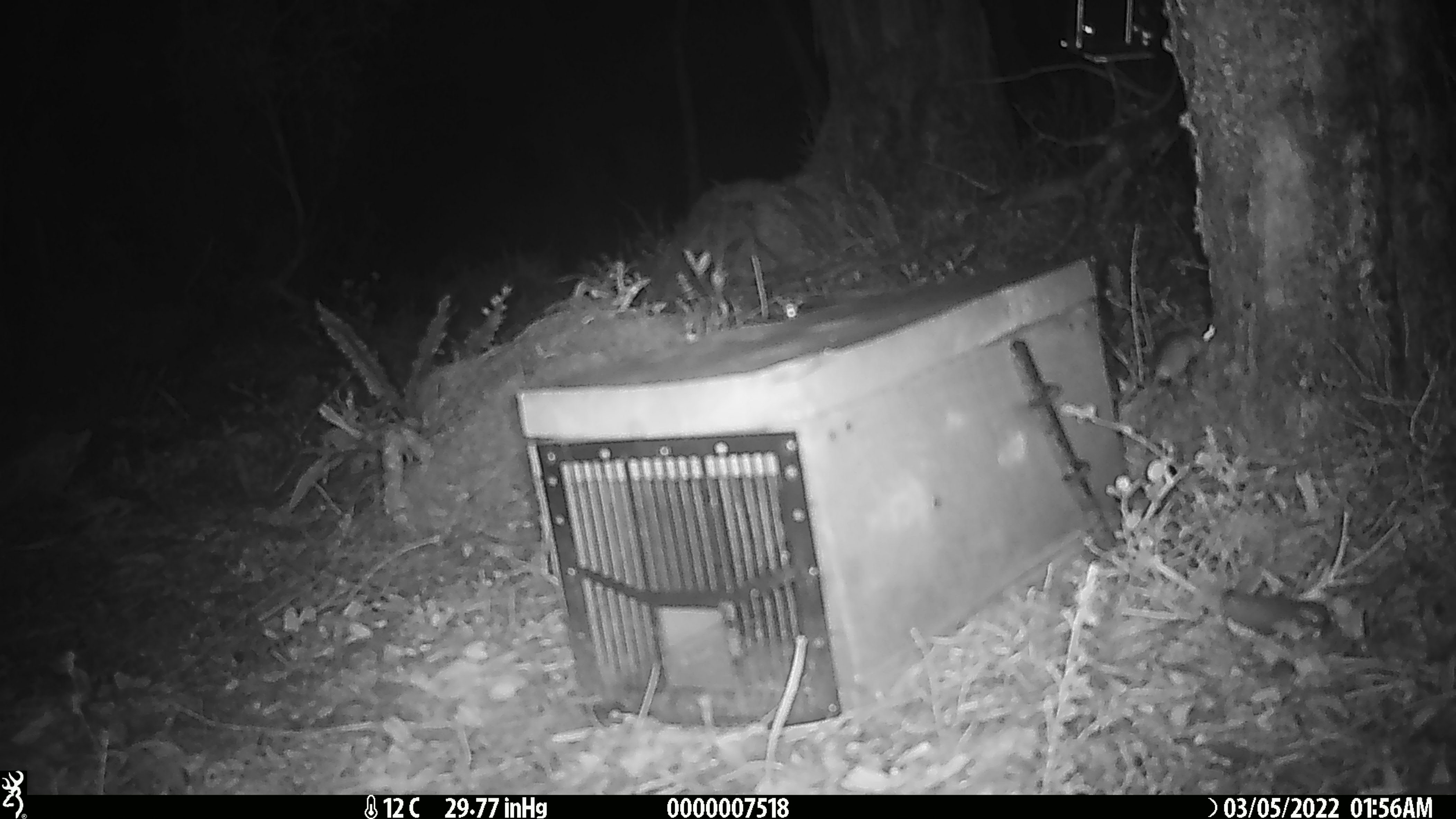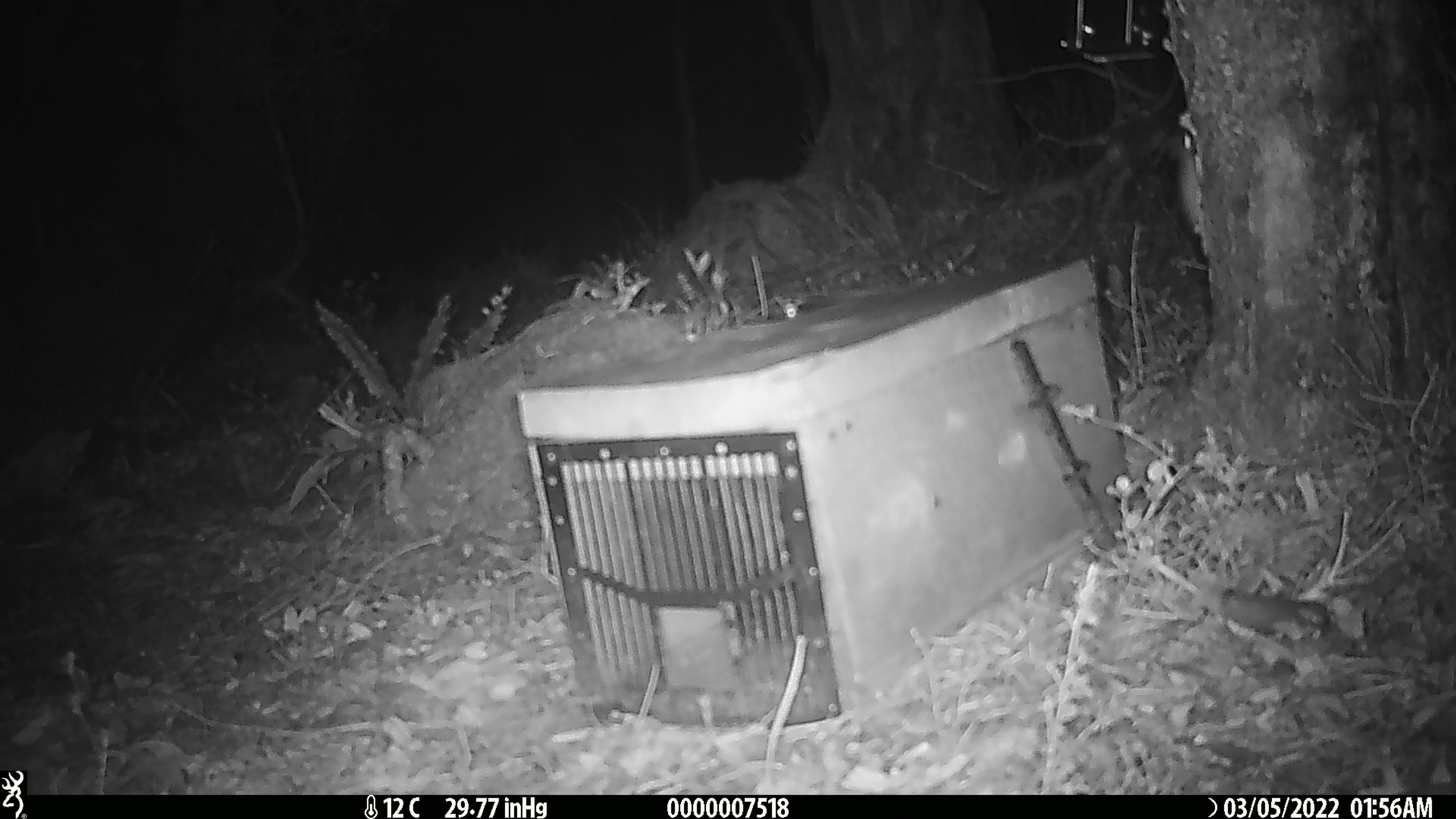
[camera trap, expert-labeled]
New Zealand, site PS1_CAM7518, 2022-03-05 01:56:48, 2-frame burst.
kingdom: Animalia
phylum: Chordata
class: Mammalia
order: Rodentia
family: Muridae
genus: Mus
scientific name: Mus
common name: mouse